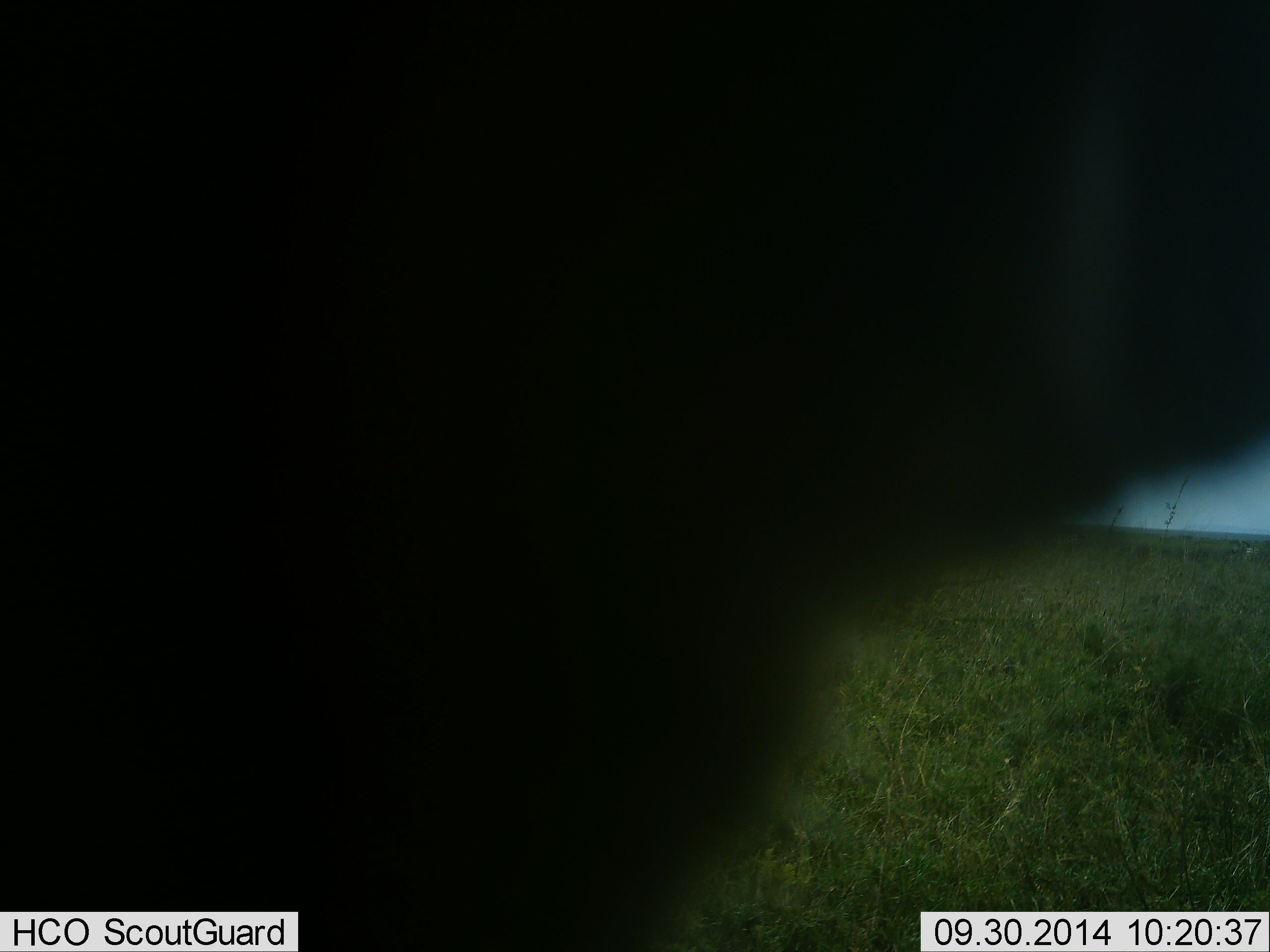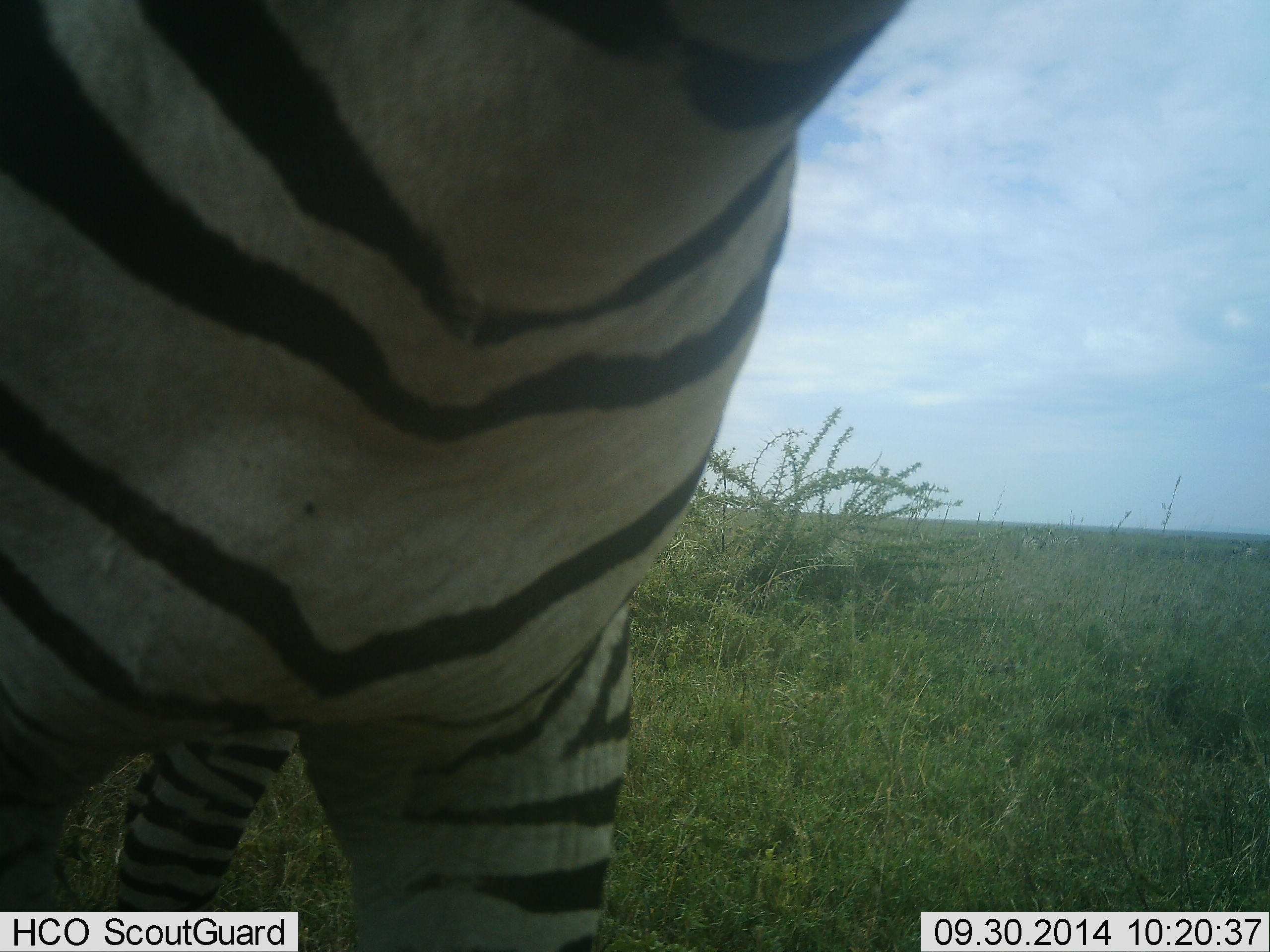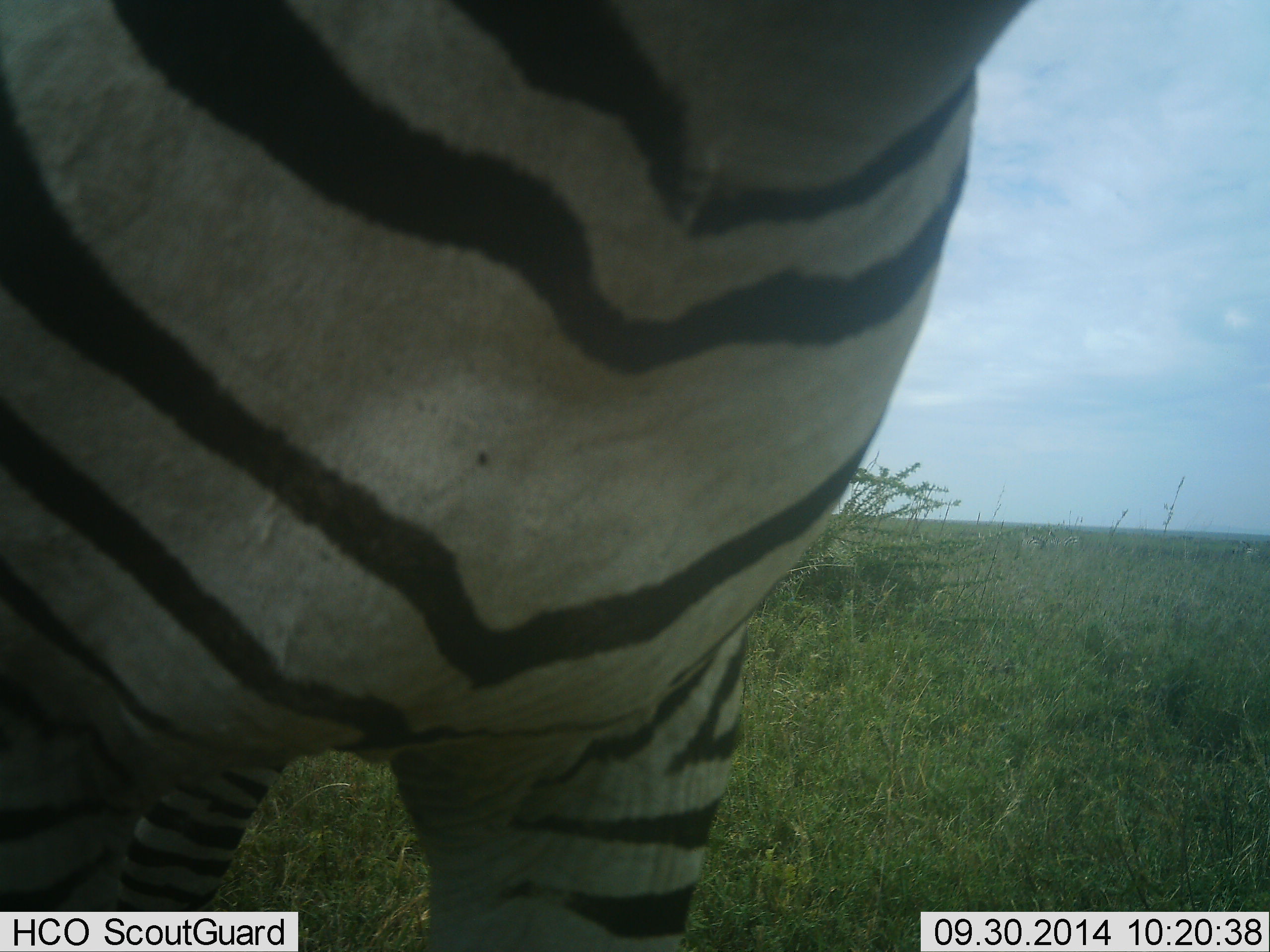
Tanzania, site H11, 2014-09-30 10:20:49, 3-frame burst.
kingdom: Animalia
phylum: Chordata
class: Mammalia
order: Perissodactyla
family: Equidae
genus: Equus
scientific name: Equus quagga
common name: plains zebra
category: zebra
Zebra (plains zebra) (Equus quagga), count 1. Behavior (volunteer vote fractions): standing 70%, resting 0%, moving 30%, interacting 0%. Young present (vote fraction): 0%. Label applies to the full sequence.